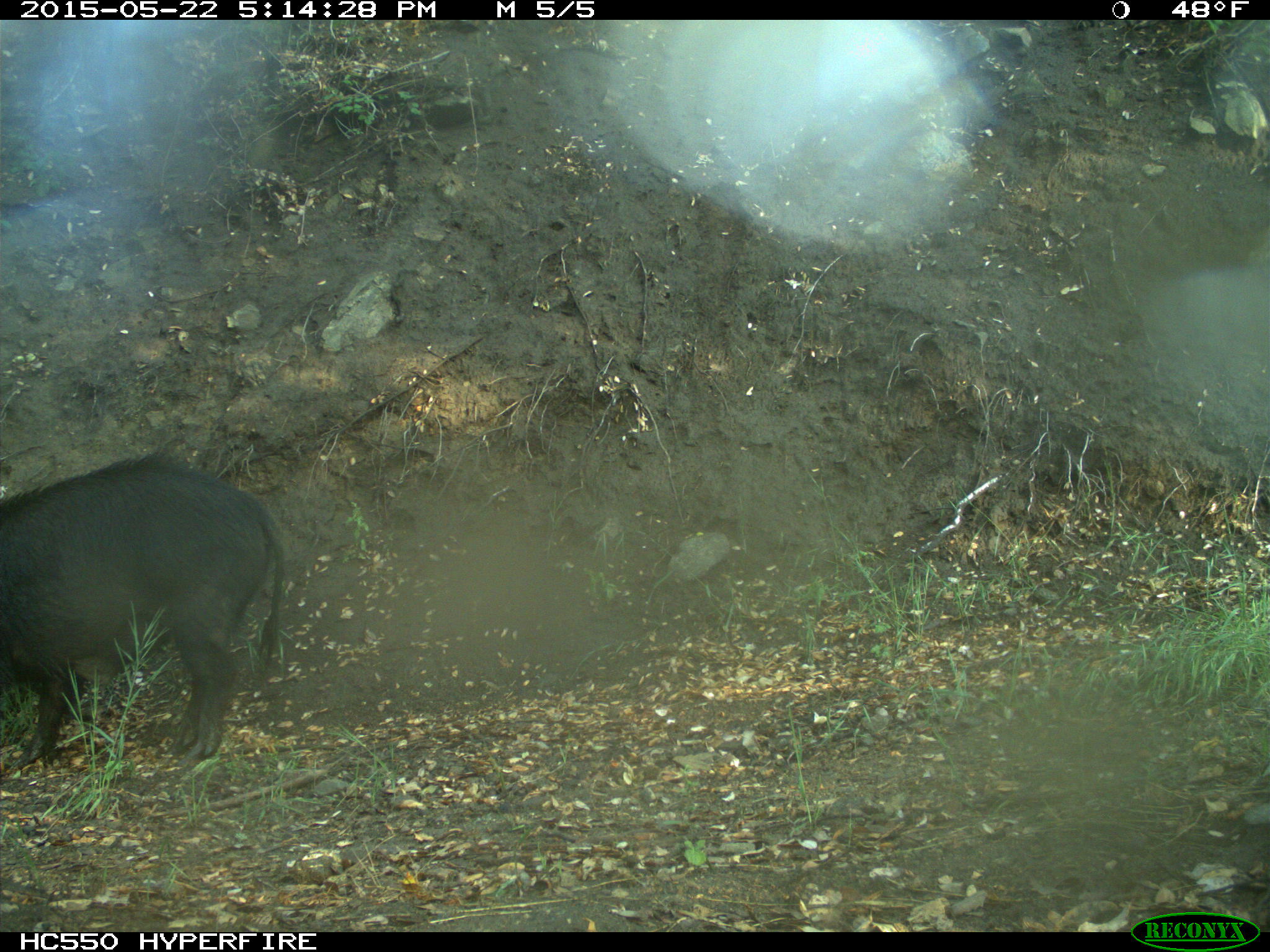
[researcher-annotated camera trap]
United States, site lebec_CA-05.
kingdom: Animalia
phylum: Chordata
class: Mammalia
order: Artiodactyla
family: Suidae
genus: Sus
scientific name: Sus scrofa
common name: wild boar